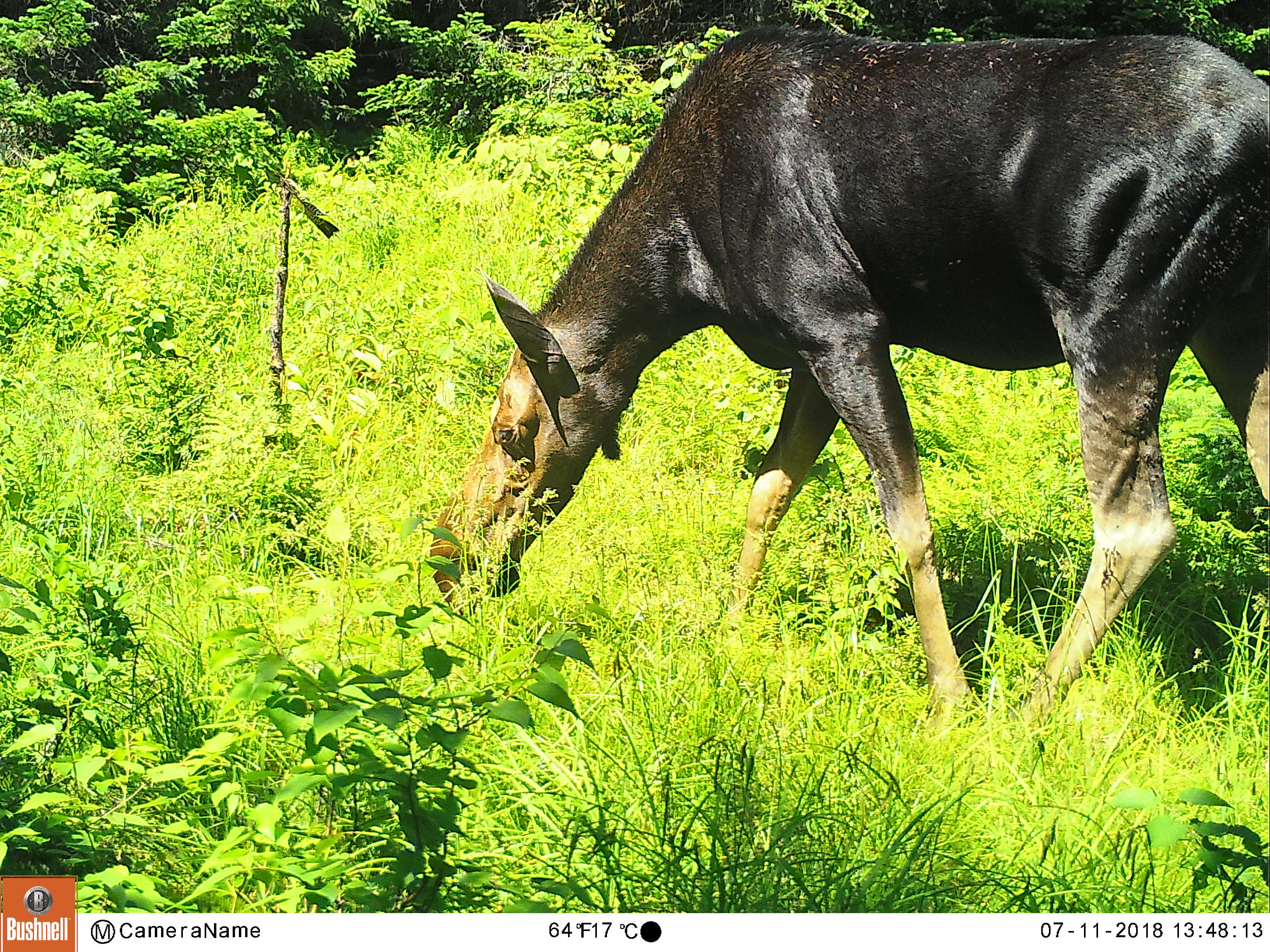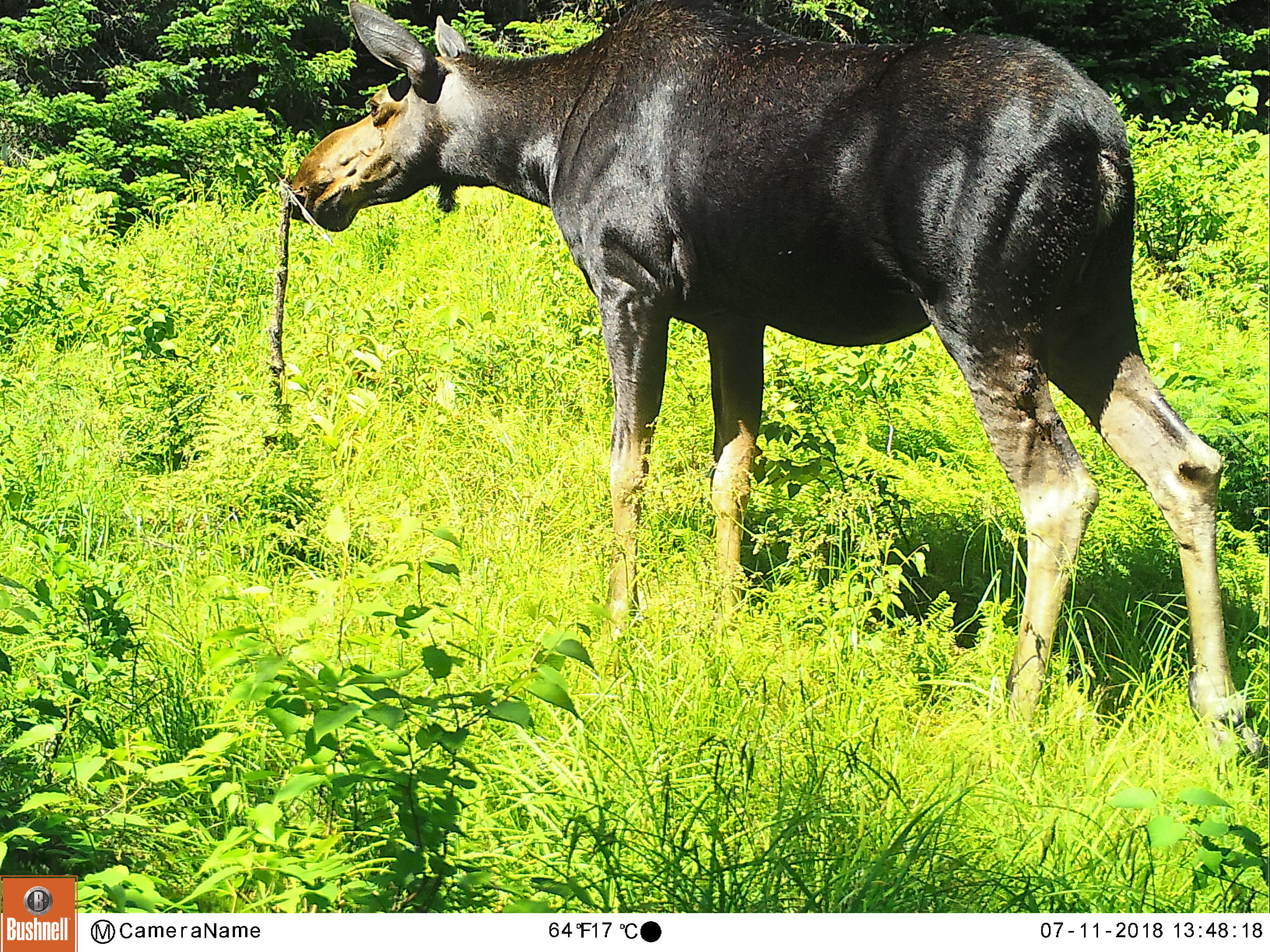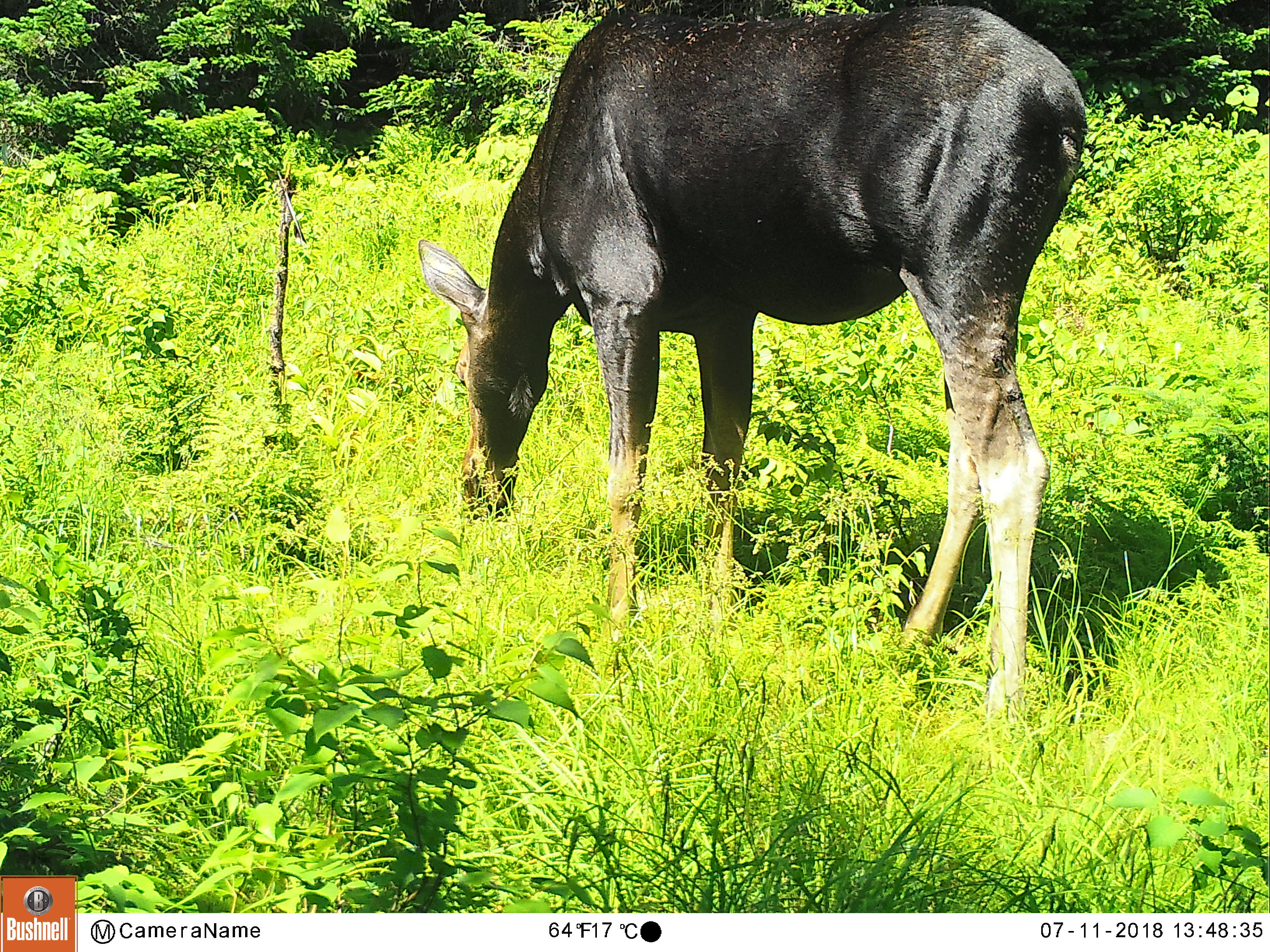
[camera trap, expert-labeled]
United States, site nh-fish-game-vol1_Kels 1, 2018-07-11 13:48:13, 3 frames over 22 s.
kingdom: Animalia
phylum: Chordata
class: Mammalia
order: Artiodactyla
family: Cervidae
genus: Alces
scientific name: Alces alces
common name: moose